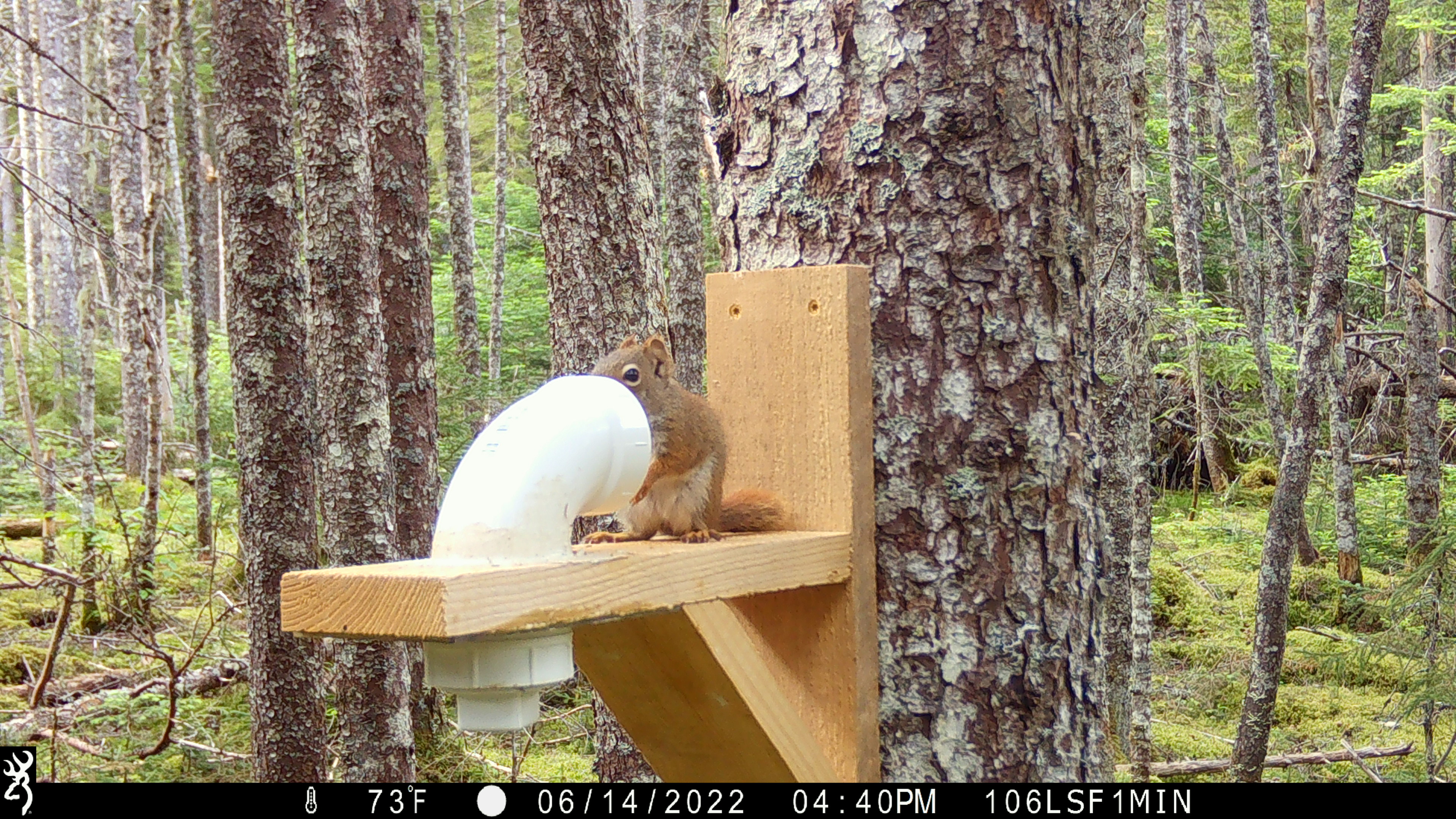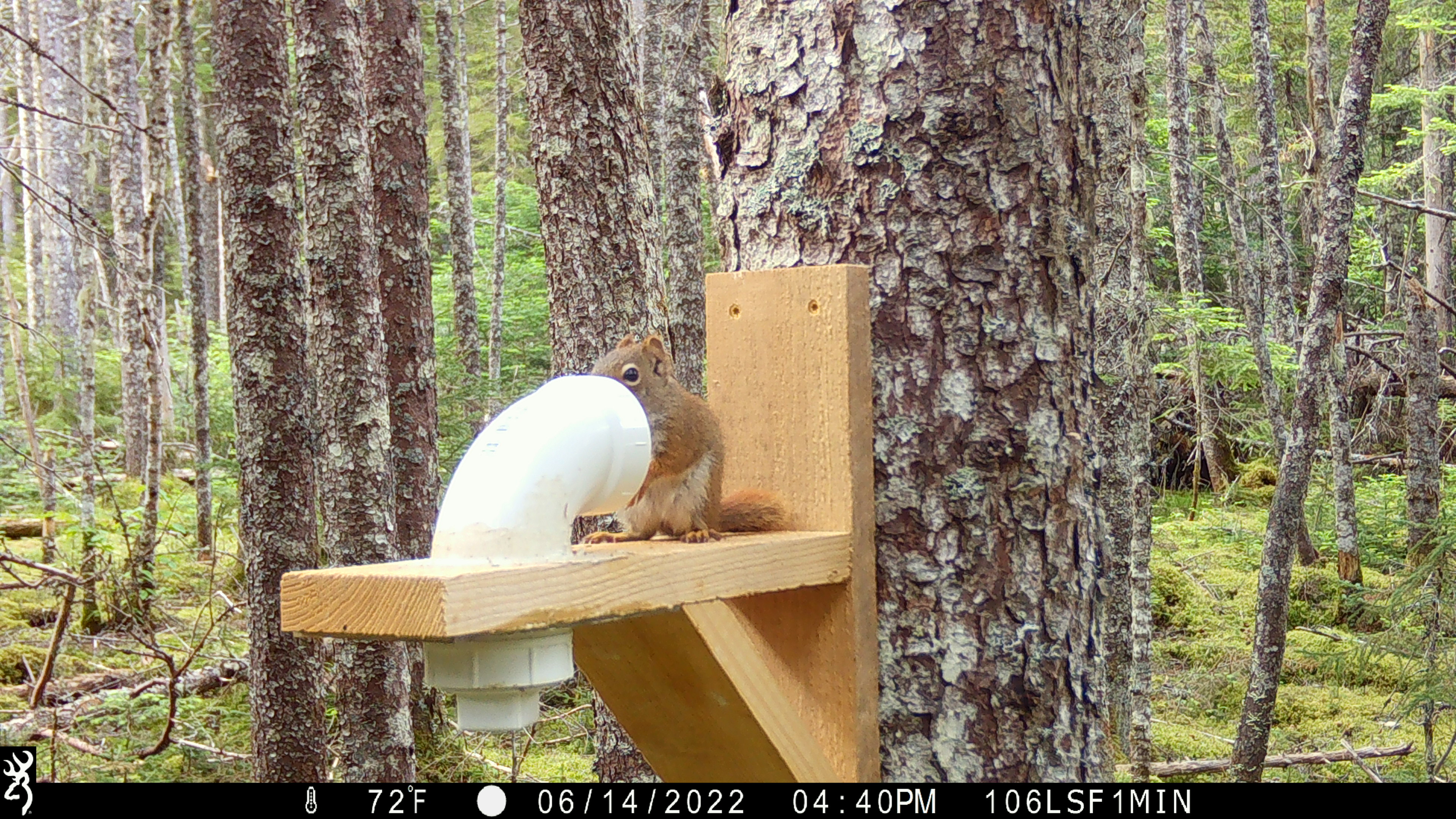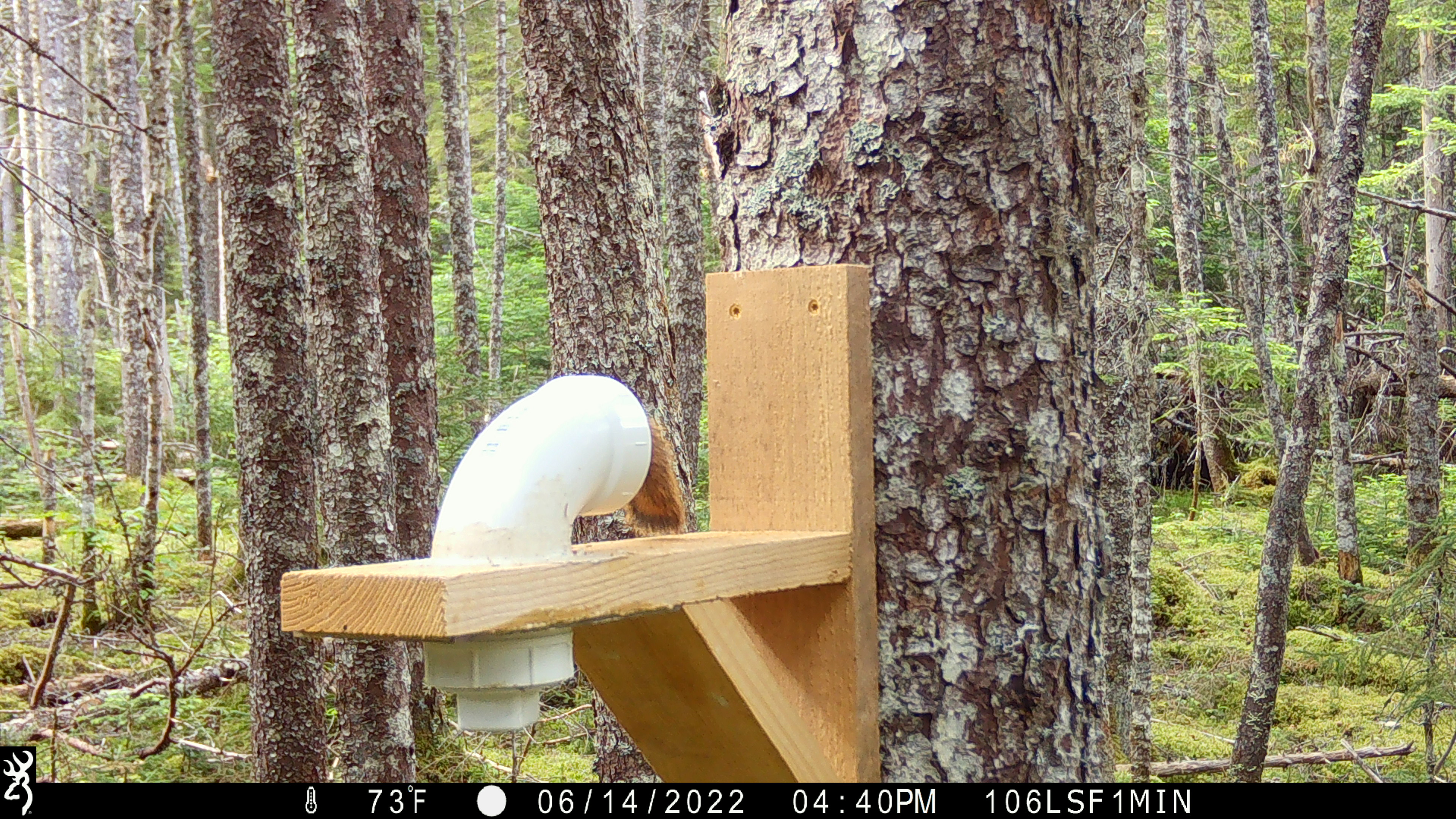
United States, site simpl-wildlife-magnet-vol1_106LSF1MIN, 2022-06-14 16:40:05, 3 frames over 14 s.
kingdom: Animalia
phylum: Chordata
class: Mammalia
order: Rodentia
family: Sciuridae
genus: Tamiasciurus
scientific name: Tamiasciurus hudsonicus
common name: red squirrel